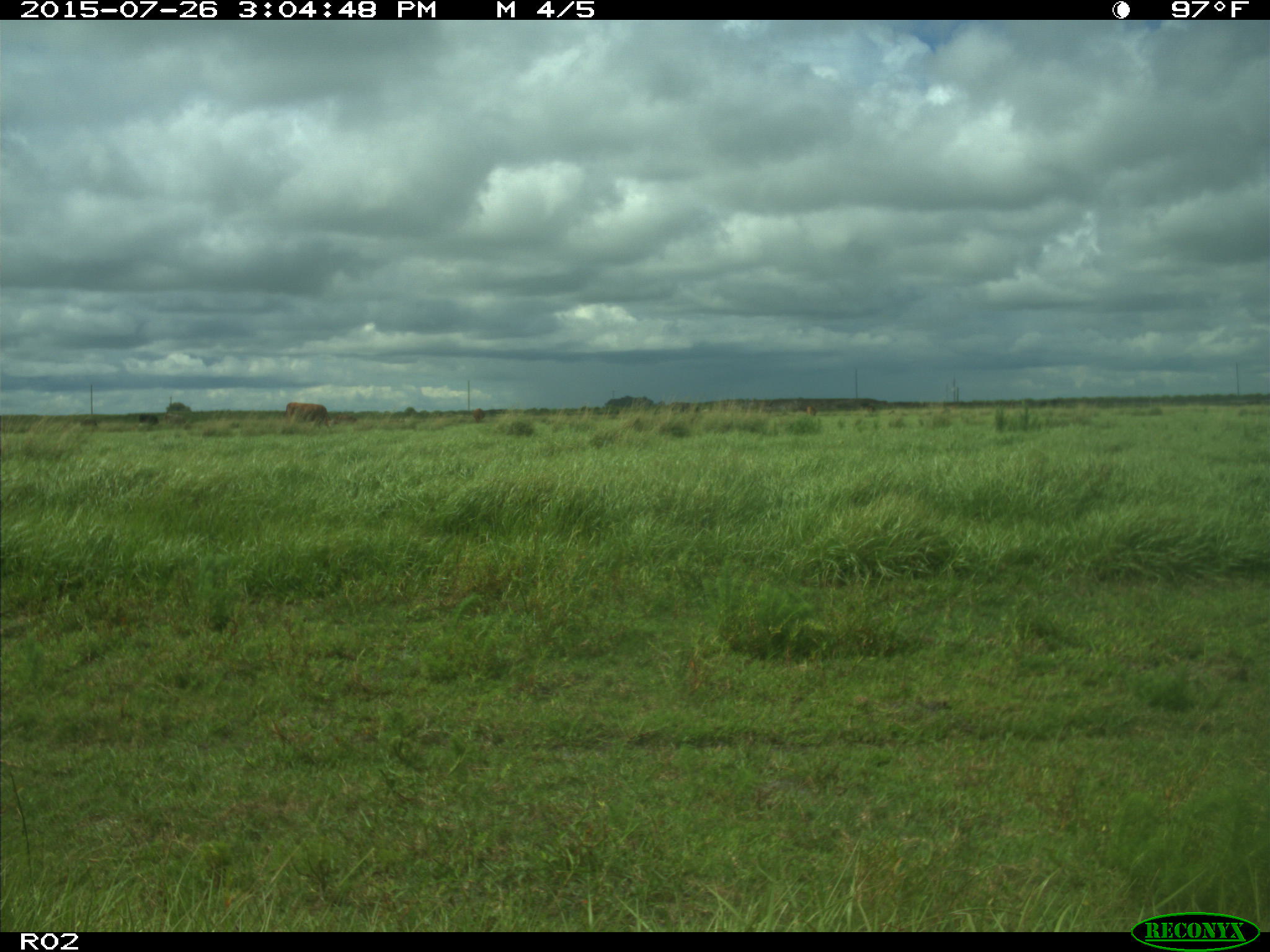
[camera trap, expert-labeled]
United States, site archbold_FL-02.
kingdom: Animalia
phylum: Chordata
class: Mammalia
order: Artiodactyla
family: Bovidae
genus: Bos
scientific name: Bos taurus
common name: domestic cow